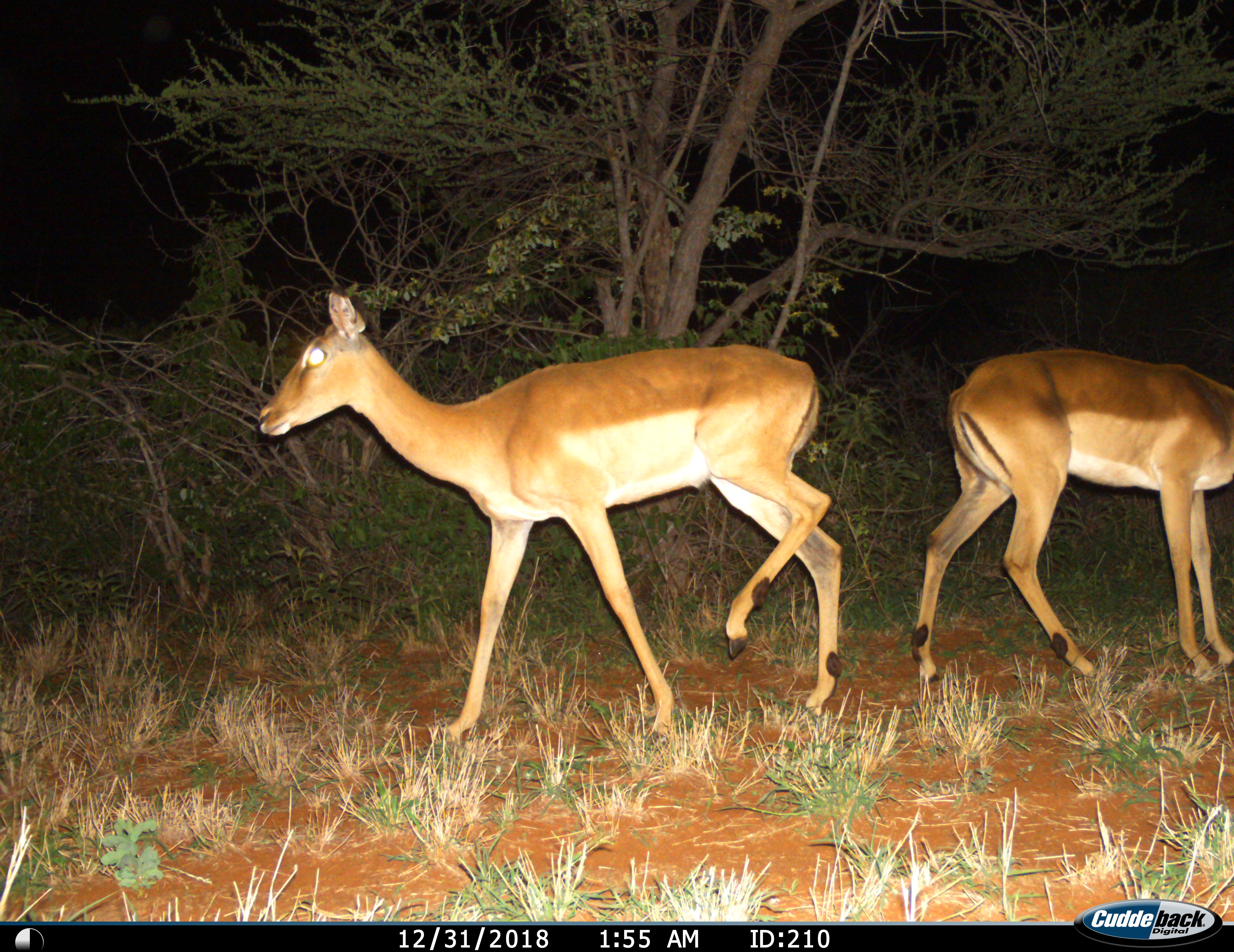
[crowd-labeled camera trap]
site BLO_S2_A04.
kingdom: Animalia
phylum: Chordata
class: Mammalia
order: Artiodactyla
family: Bovidae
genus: Aepyceros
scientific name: Aepyceros melampus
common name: impala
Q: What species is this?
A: Impala (Aepyceros melampus).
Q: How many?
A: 2.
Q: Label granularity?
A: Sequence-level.